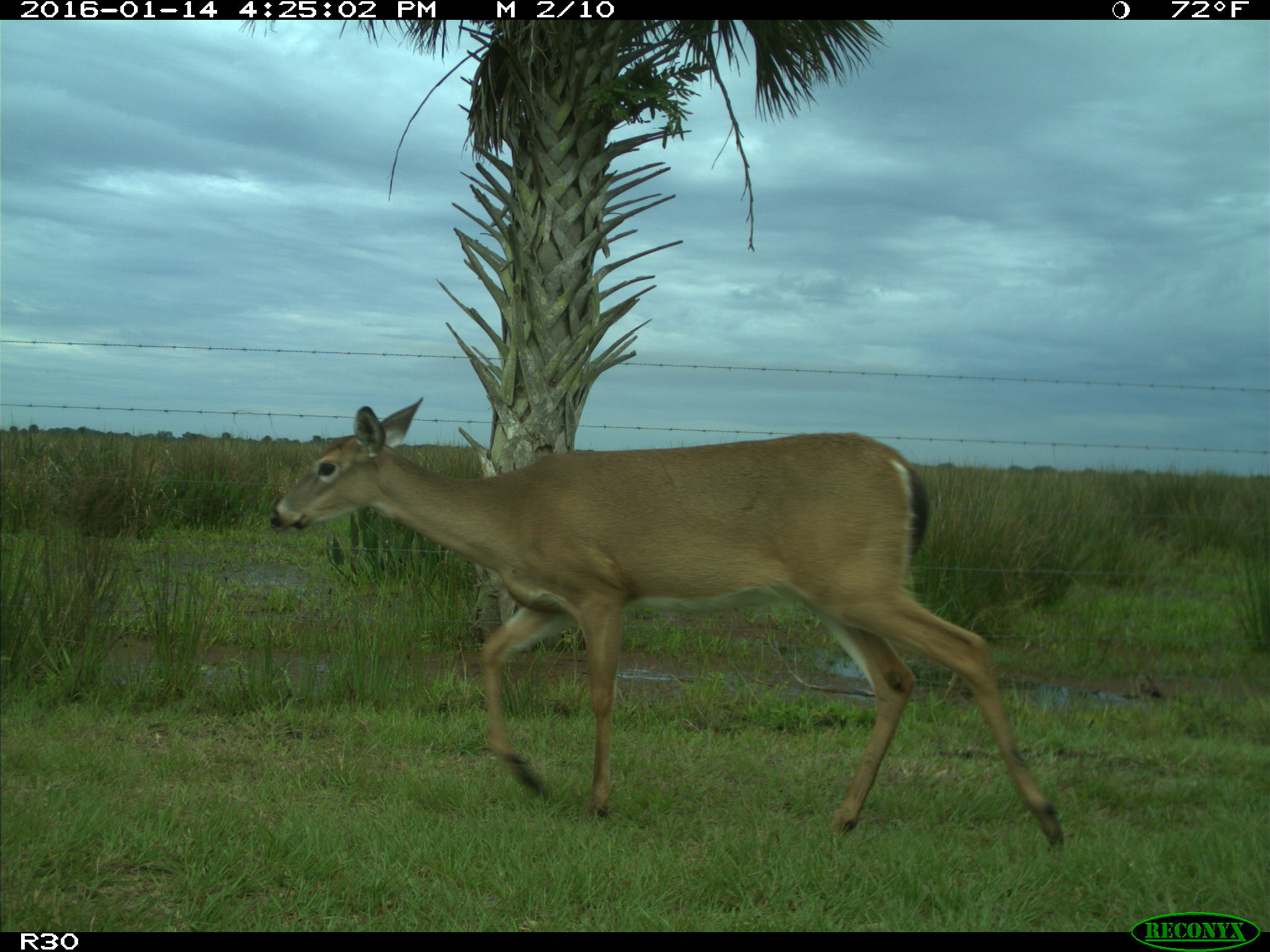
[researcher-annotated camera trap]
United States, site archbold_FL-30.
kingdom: Animalia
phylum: Chordata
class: Mammalia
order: Artiodactyla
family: Cervidae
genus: Odocoileus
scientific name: Odocoileus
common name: deer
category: unidentified deer